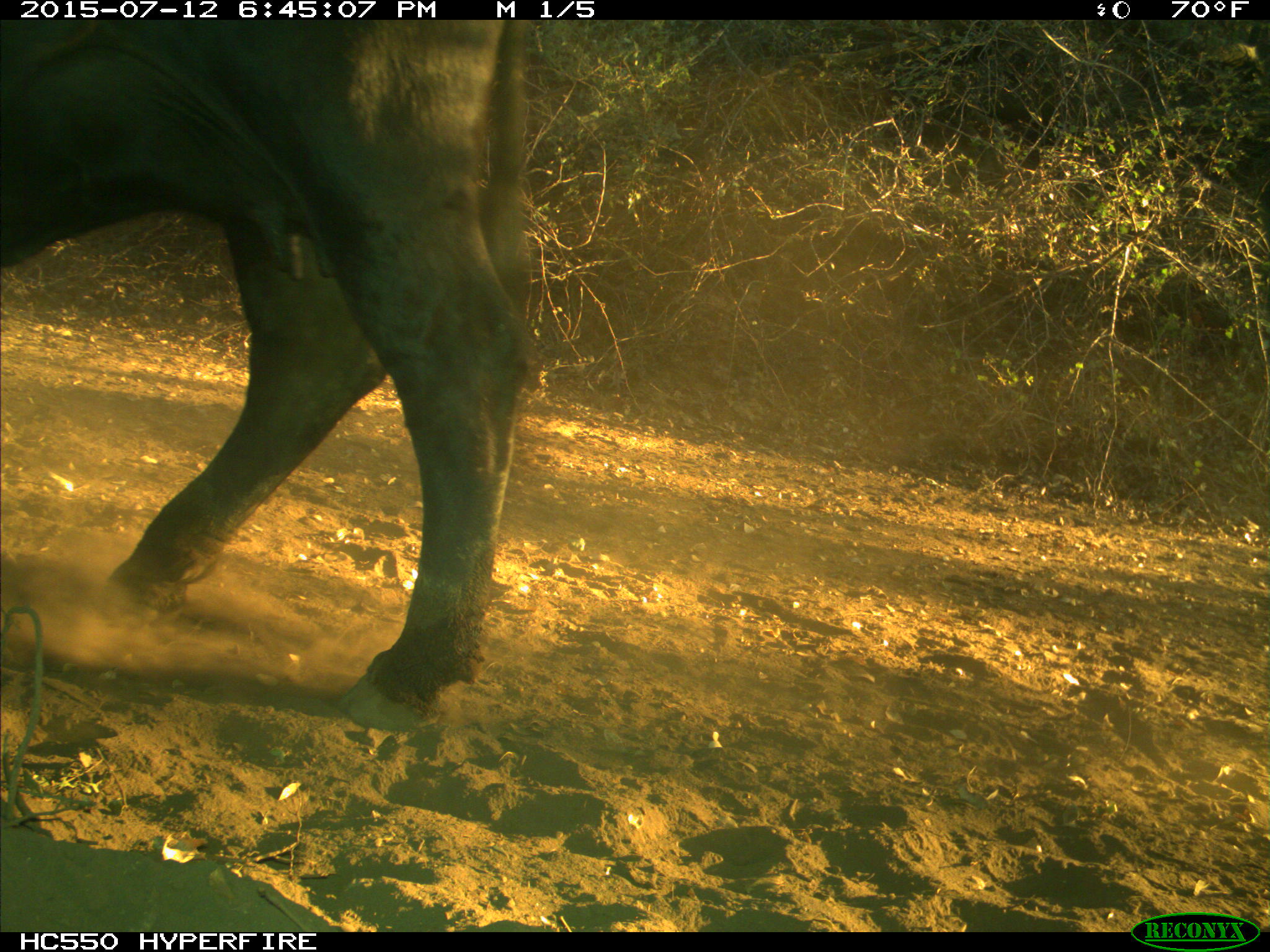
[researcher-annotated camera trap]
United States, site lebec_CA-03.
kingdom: Animalia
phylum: Chordata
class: Mammalia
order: Artiodactyla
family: Bovidae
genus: Bos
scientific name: Bos taurus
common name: domestic cow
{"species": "Bos taurus (domestic cow)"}